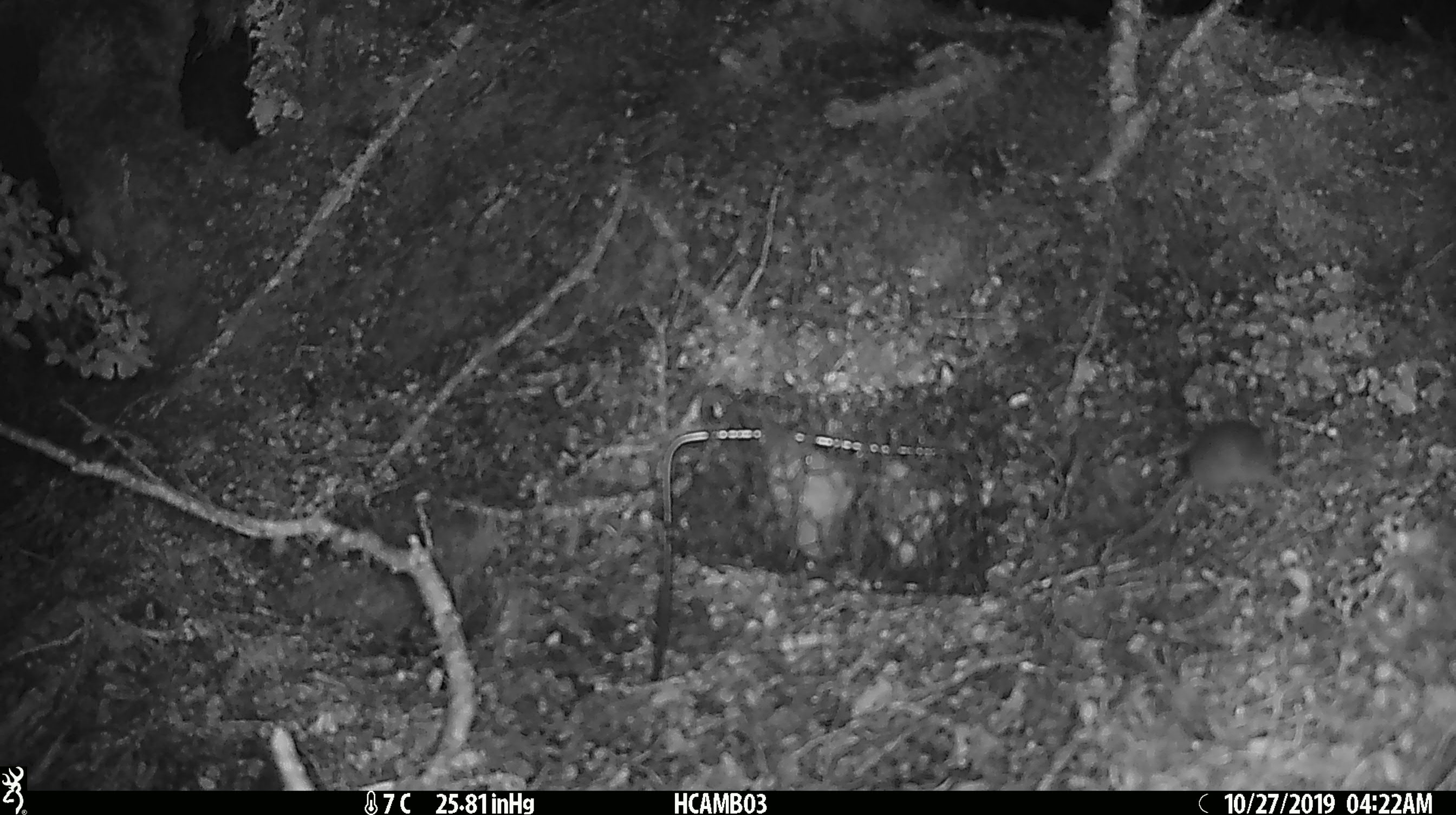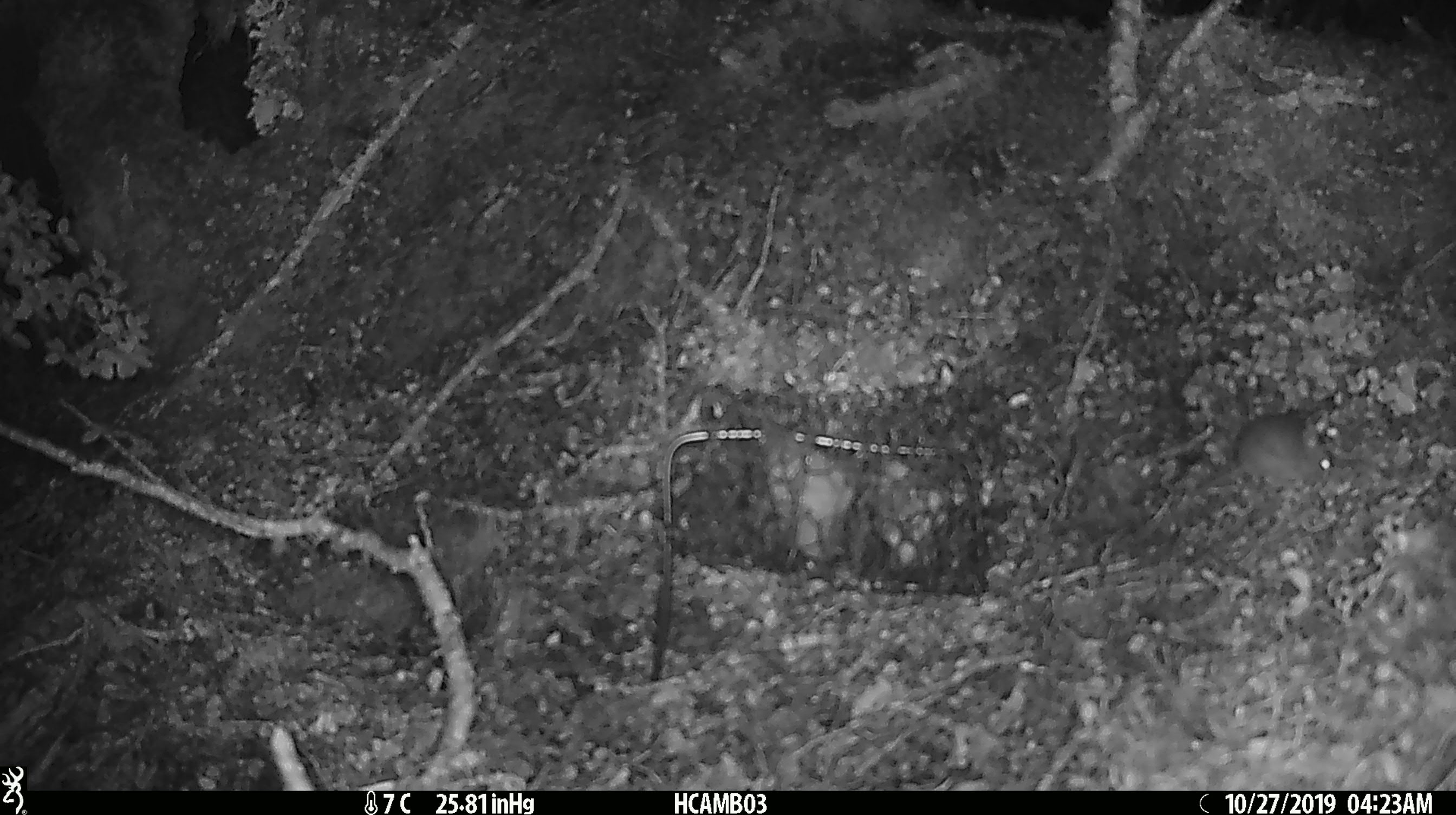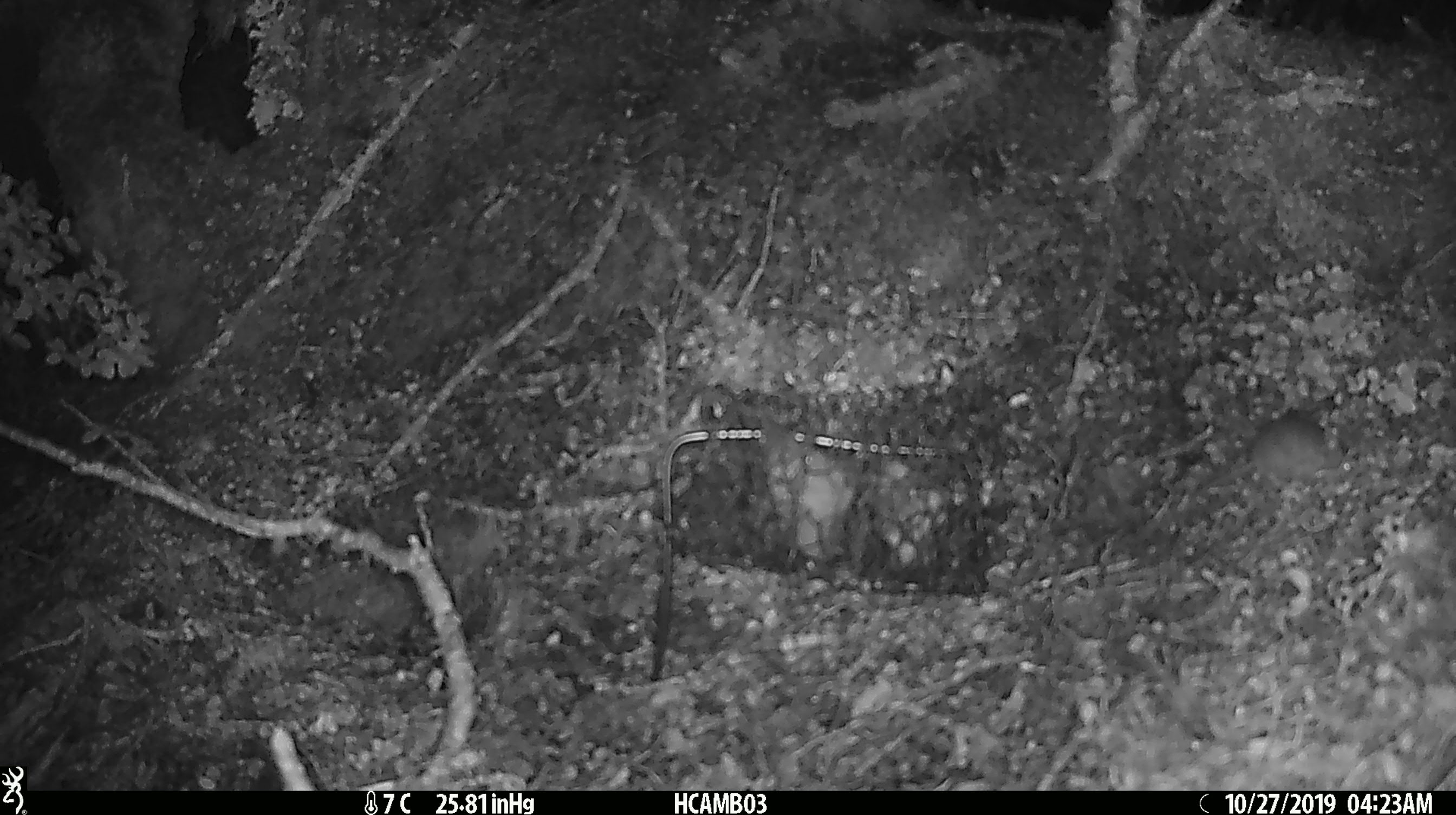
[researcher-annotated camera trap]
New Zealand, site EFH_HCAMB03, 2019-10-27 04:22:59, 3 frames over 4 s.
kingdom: Animalia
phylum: Chordata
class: Mammalia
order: Rodentia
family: Muridae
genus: Mus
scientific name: Mus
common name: mouse